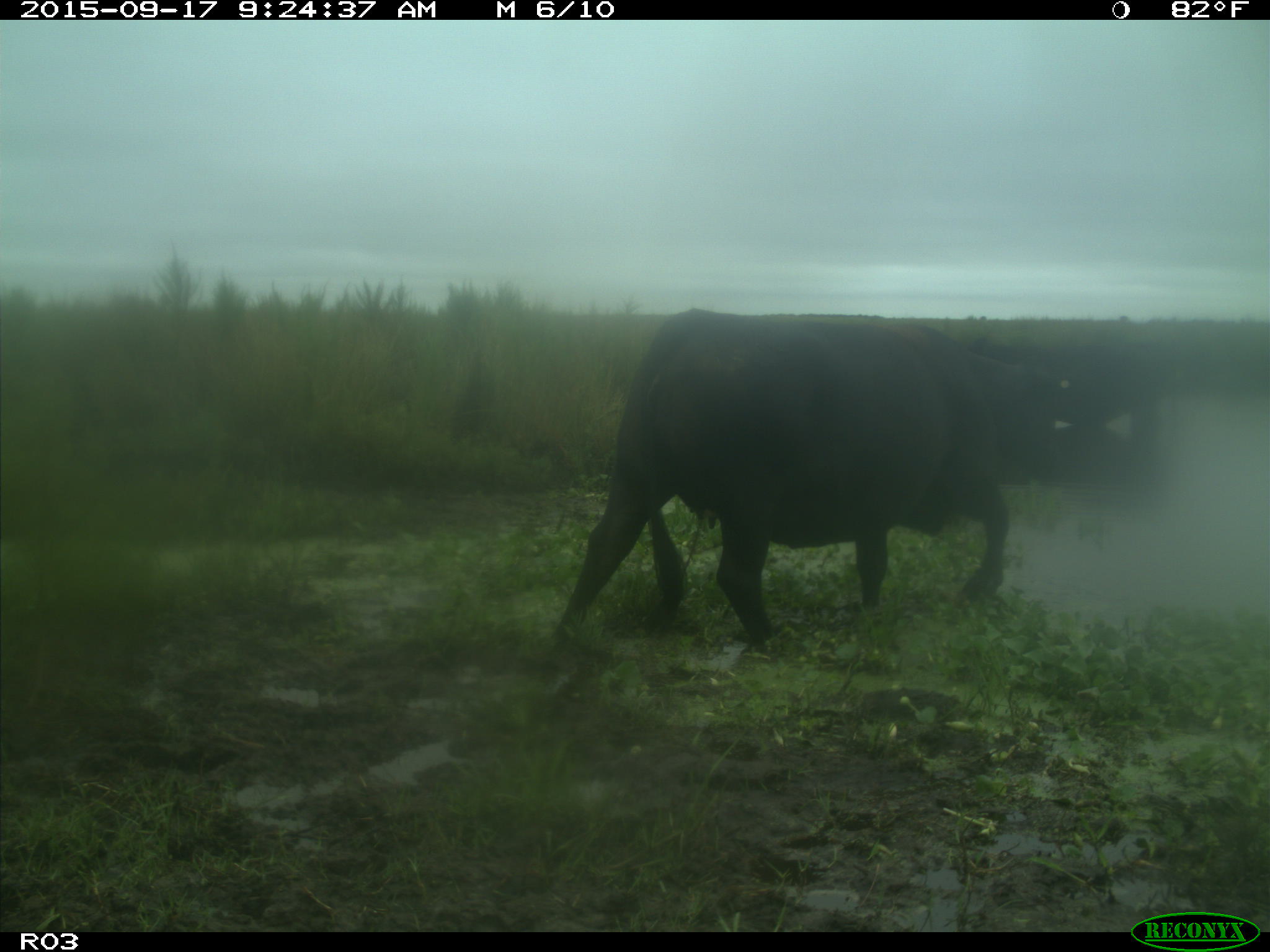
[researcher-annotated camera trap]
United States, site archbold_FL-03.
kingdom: Animalia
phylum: Chordata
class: Mammalia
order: Artiodactyla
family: Bovidae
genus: Bos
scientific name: Bos taurus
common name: domestic cow